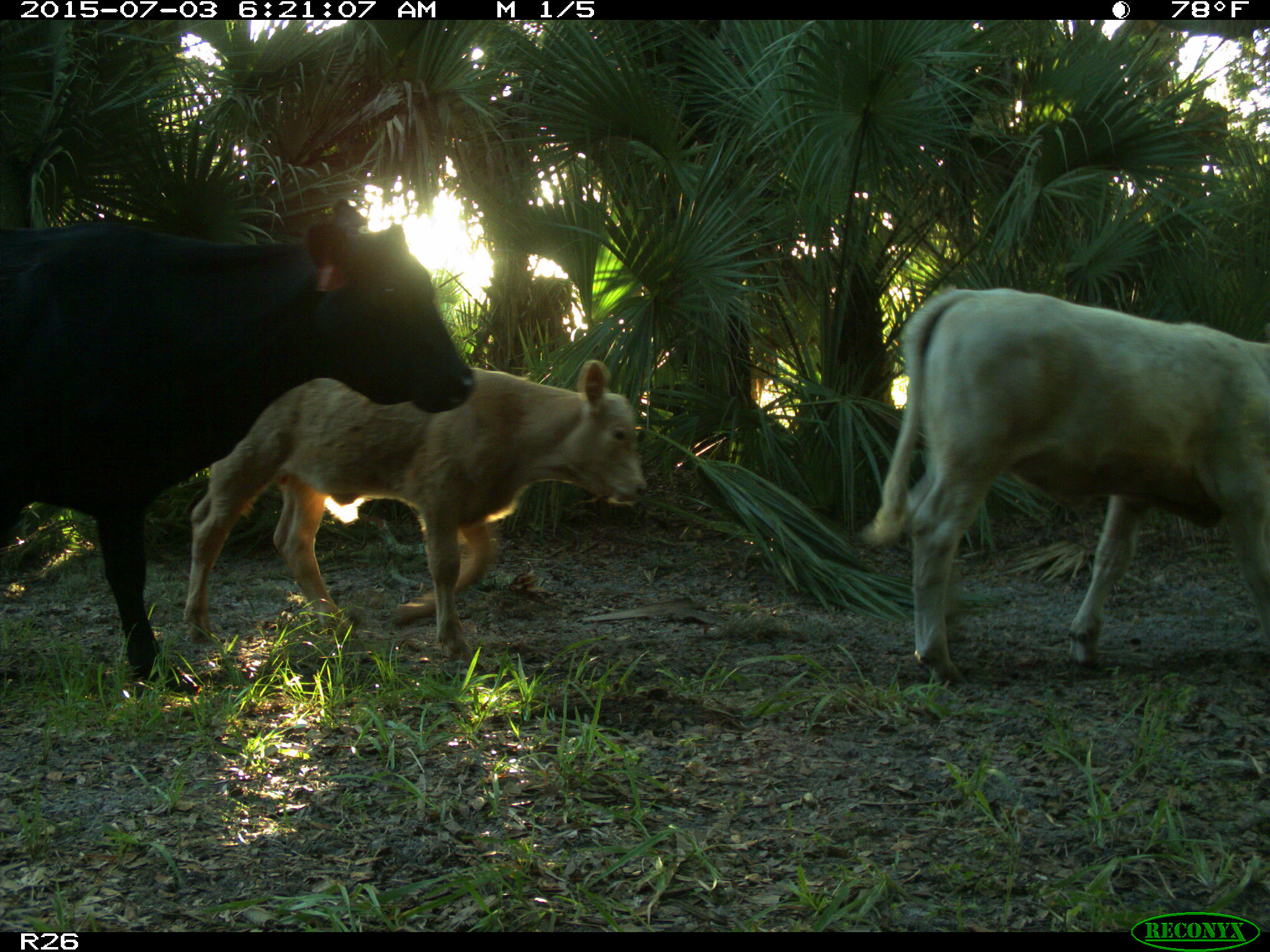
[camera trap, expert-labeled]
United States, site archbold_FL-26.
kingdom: Animalia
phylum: Chordata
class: Mammalia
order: Artiodactyla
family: Bovidae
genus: Bos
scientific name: Bos taurus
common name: domestic cow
Bos taurus (domestic cow).